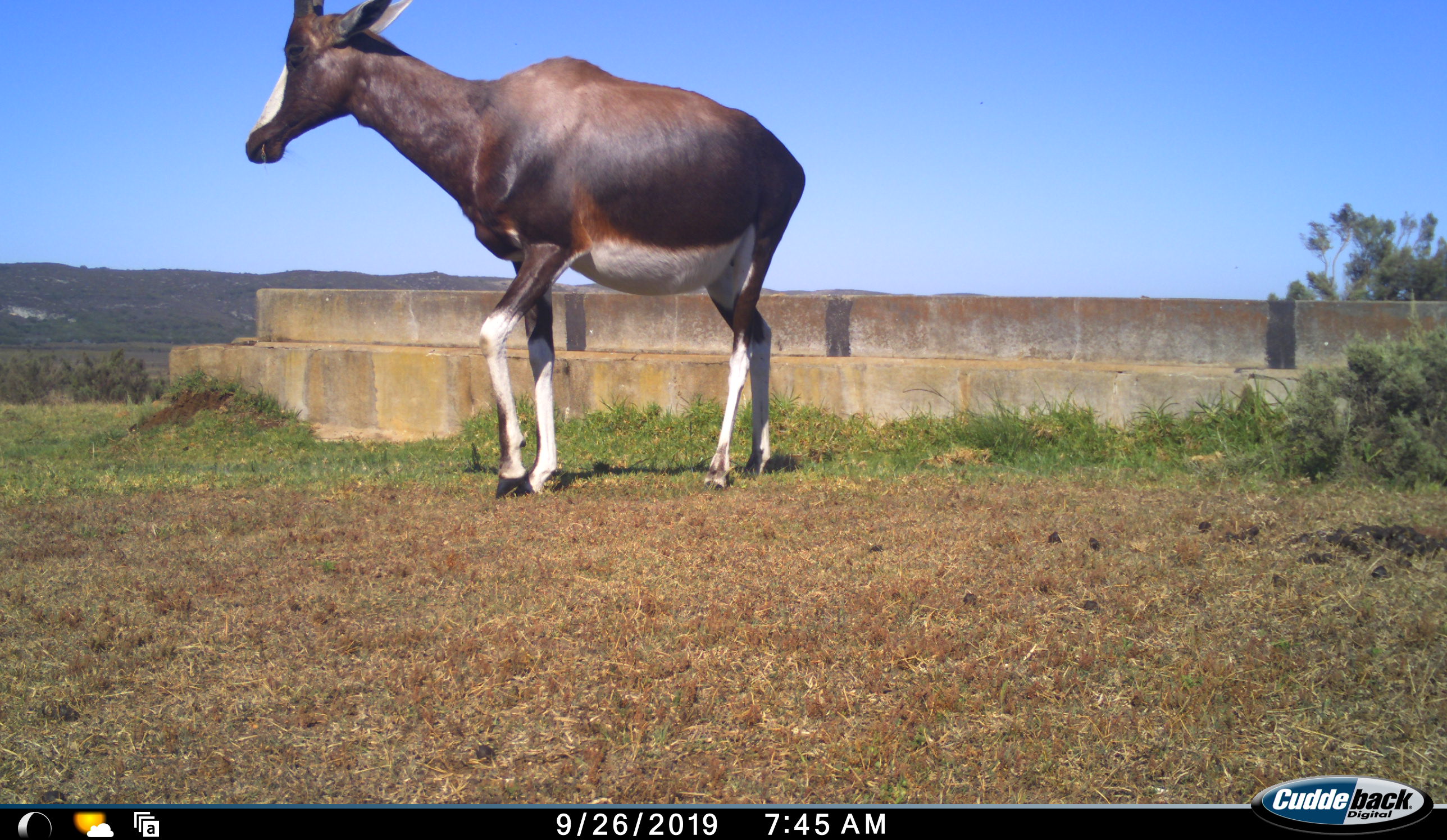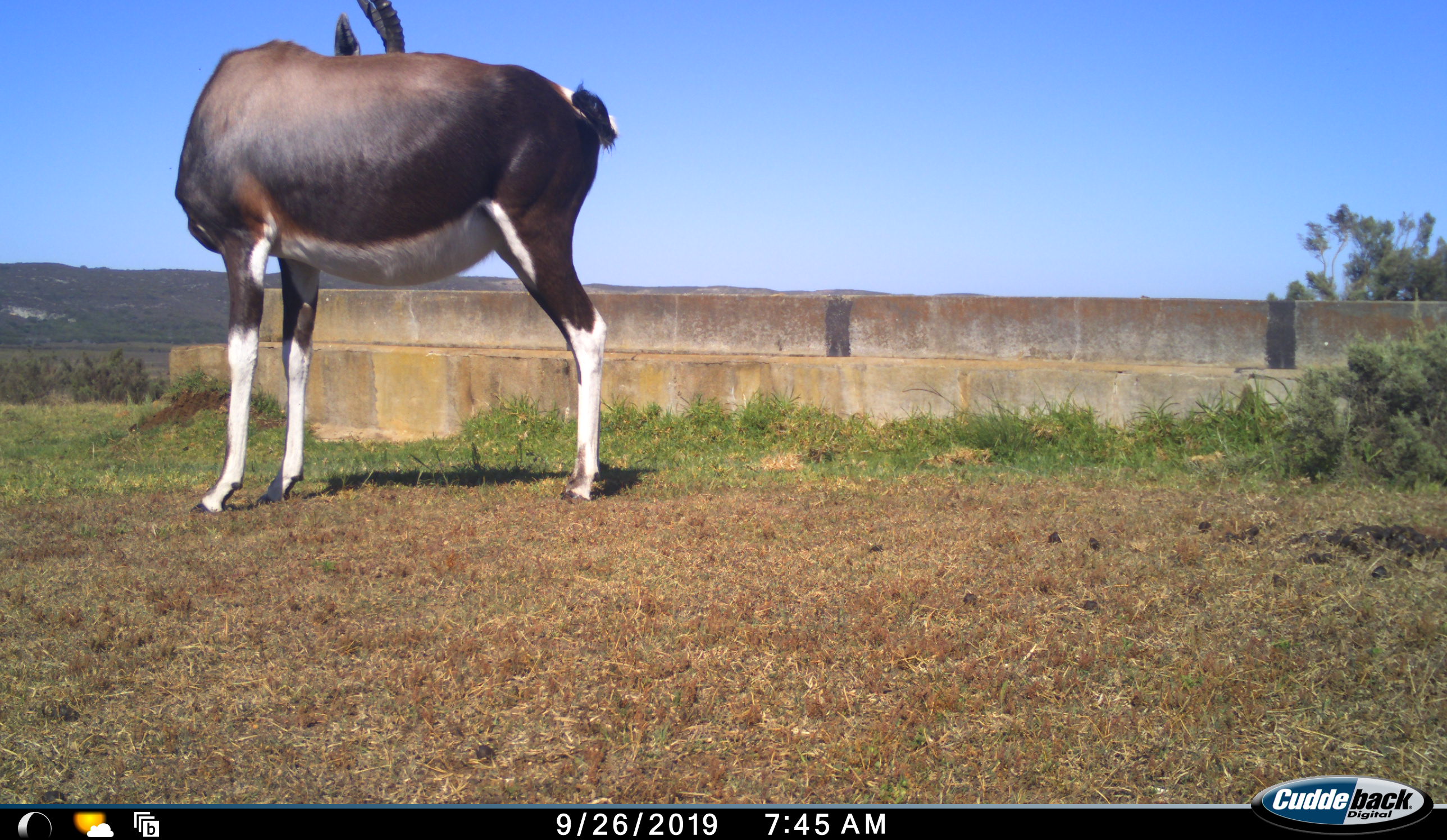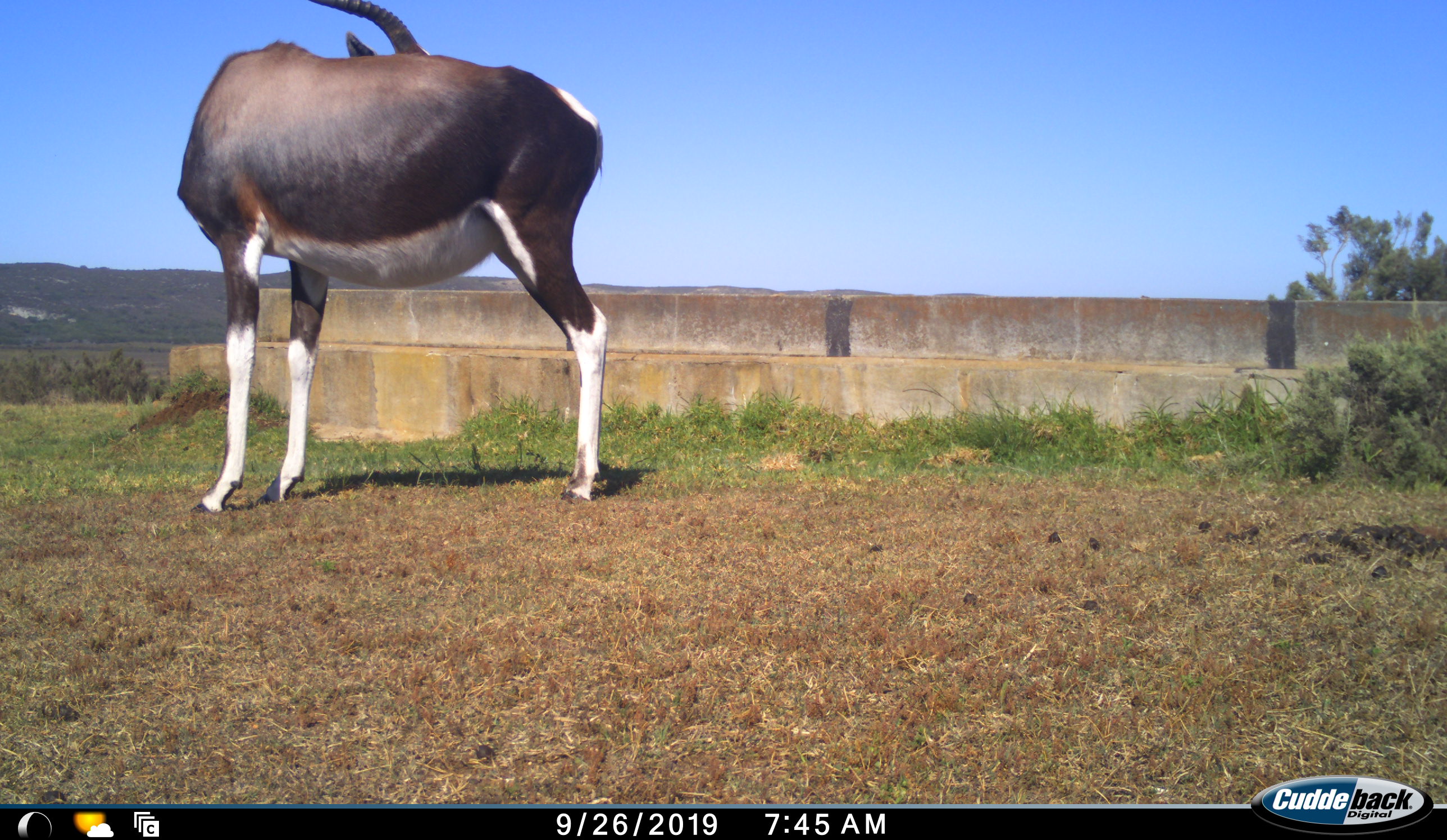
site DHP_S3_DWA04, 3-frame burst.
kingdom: Animalia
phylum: Chordata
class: Mammalia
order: Artiodactyla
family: Bovidae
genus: Damaliscus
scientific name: Damaliscus pygargus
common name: bontebok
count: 1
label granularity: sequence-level